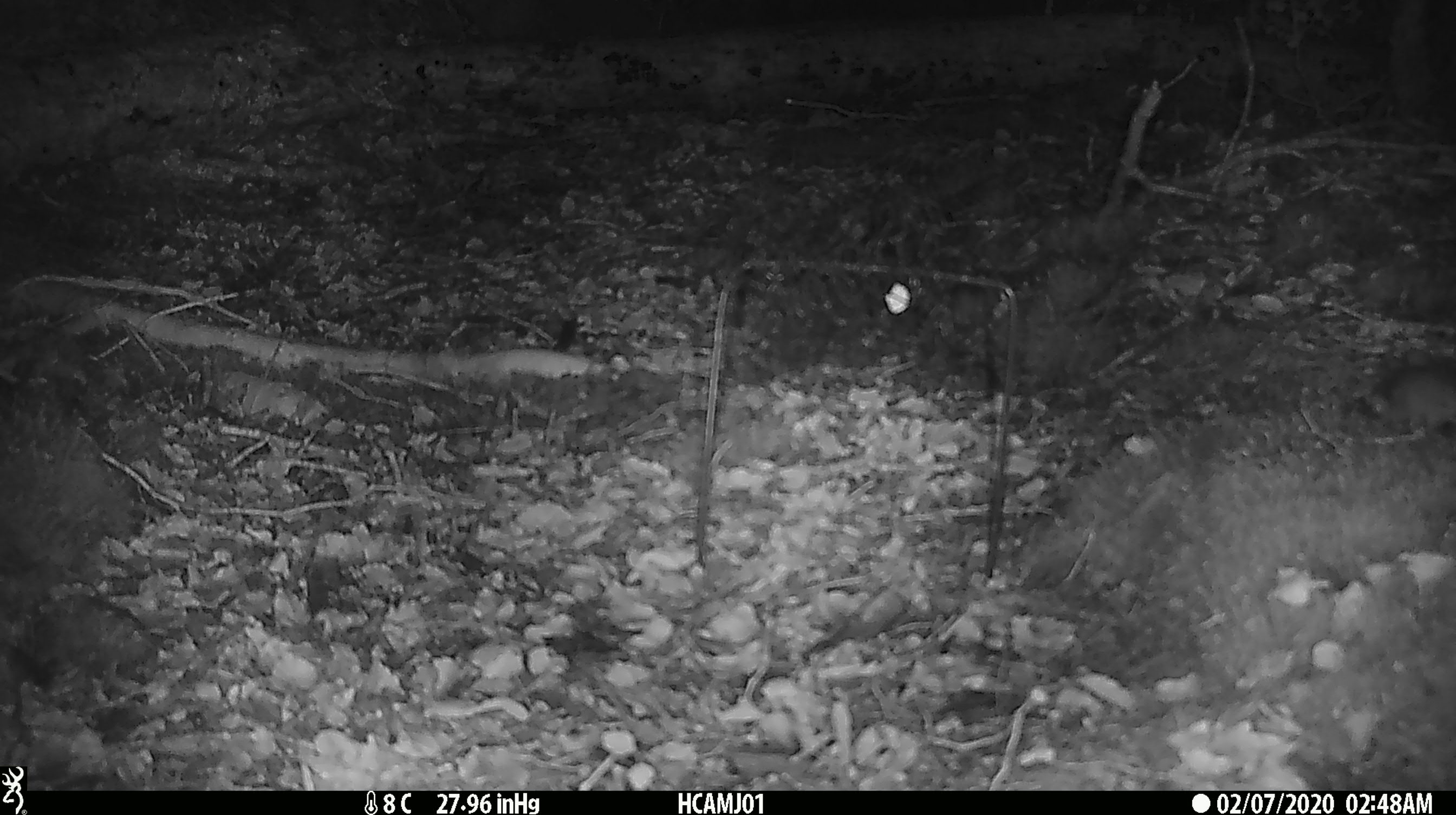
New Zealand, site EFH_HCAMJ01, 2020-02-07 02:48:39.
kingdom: Animalia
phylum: Chordata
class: Mammalia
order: Rodentia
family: Muridae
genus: Mus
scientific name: Mus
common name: mouse